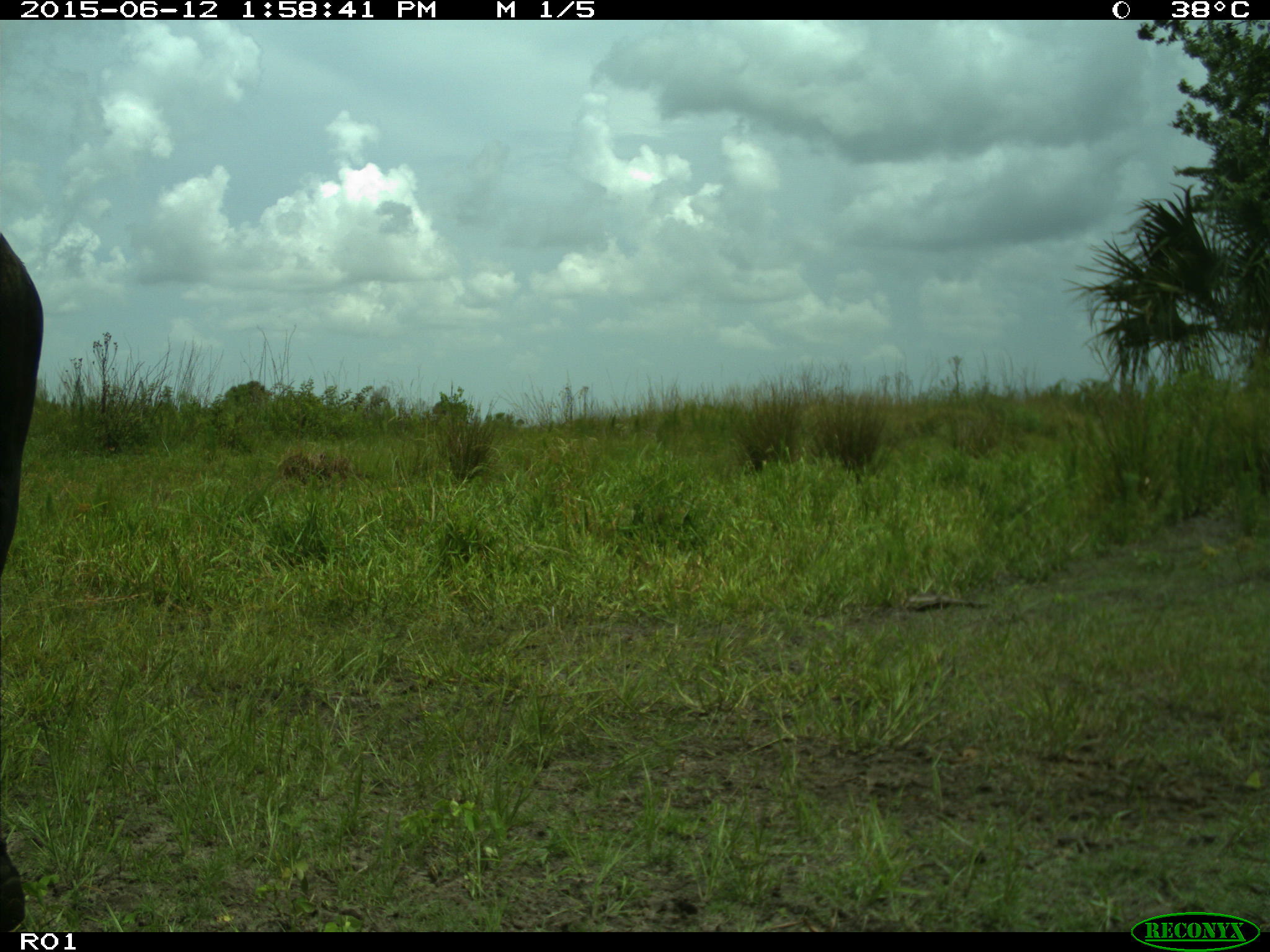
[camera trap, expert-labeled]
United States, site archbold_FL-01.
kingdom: Animalia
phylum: Chordata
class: Mammalia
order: Artiodactyla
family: Bovidae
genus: Bos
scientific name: Bos taurus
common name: domestic cow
Bos taurus (domestic cow).